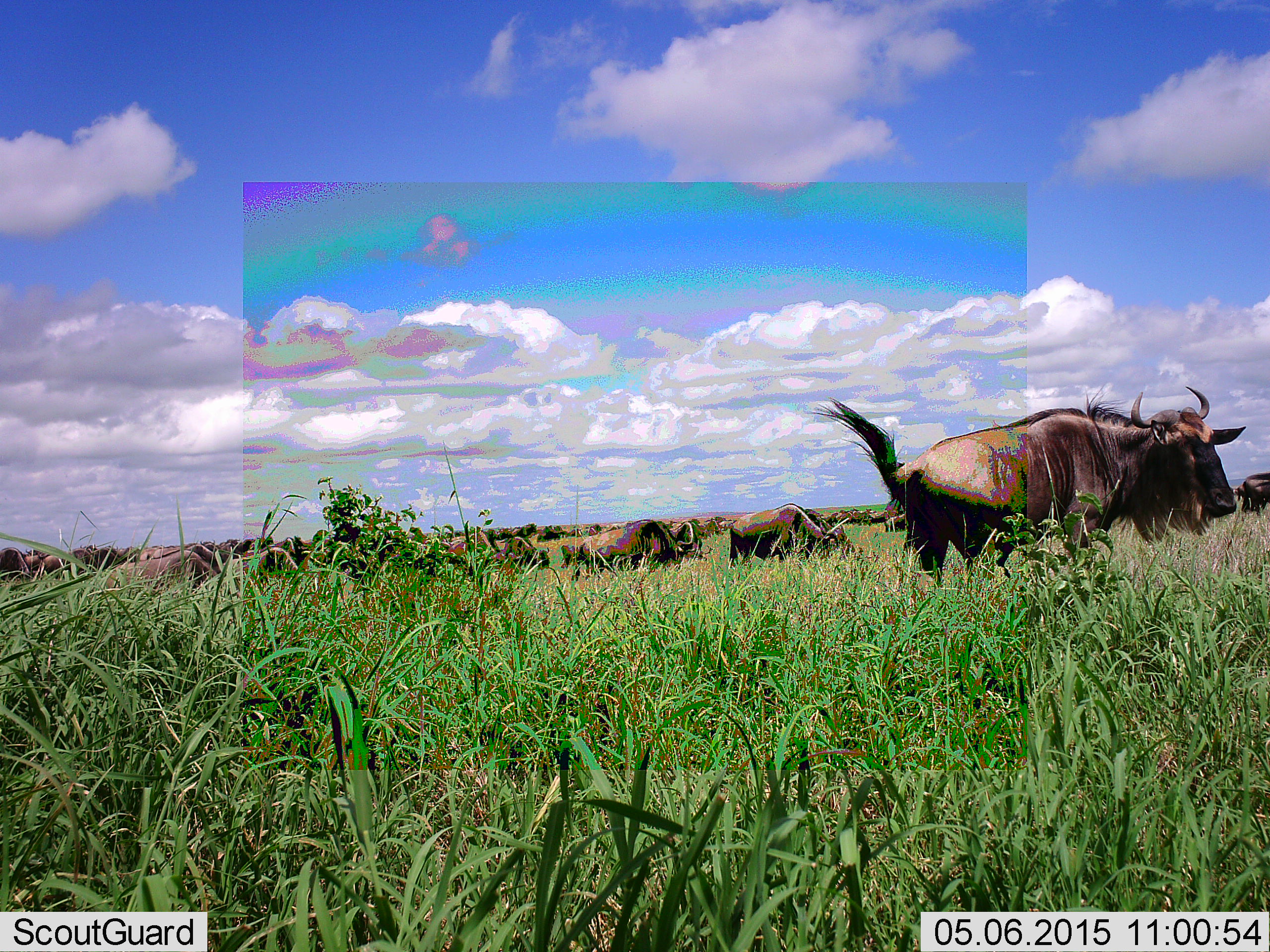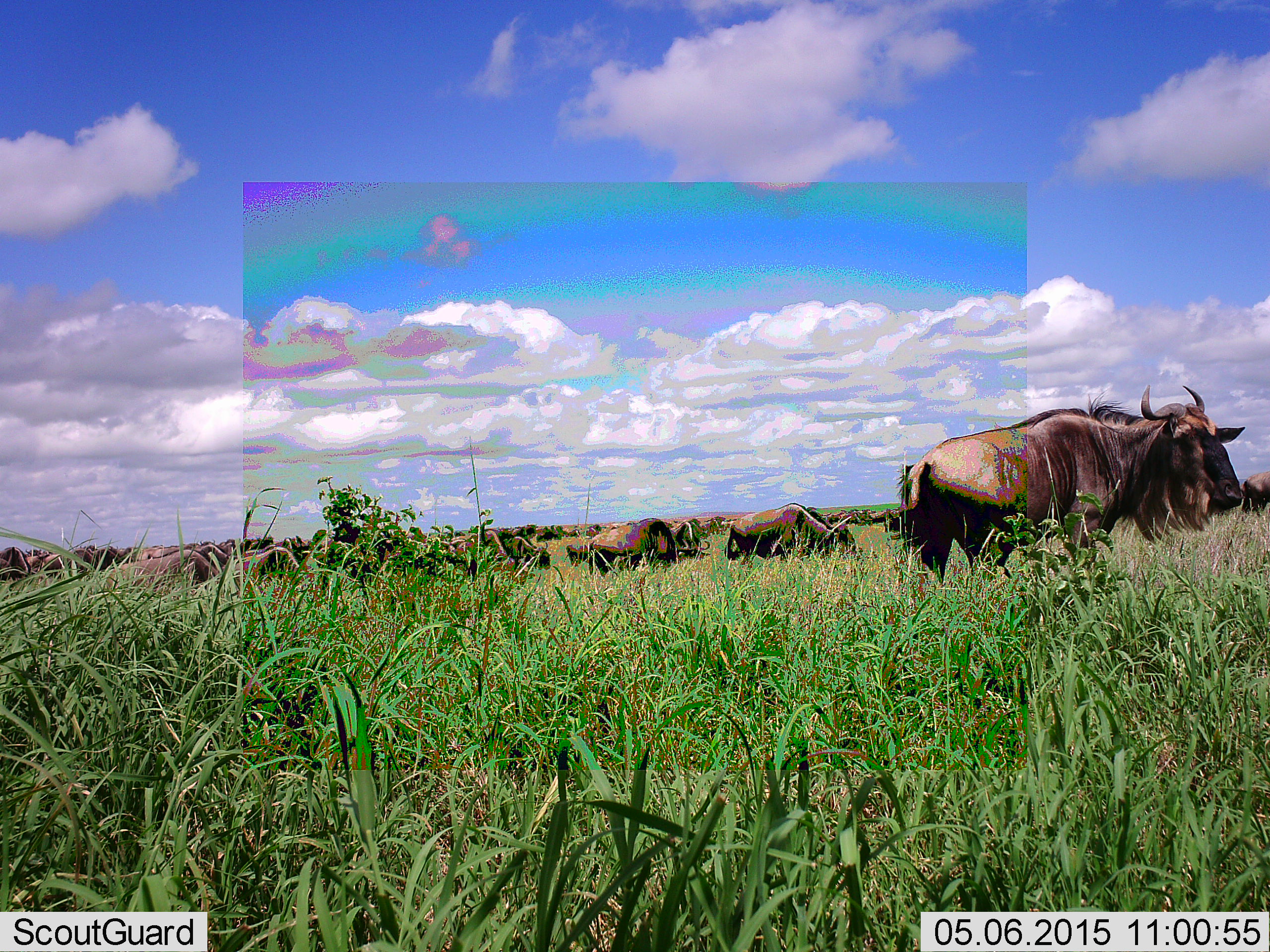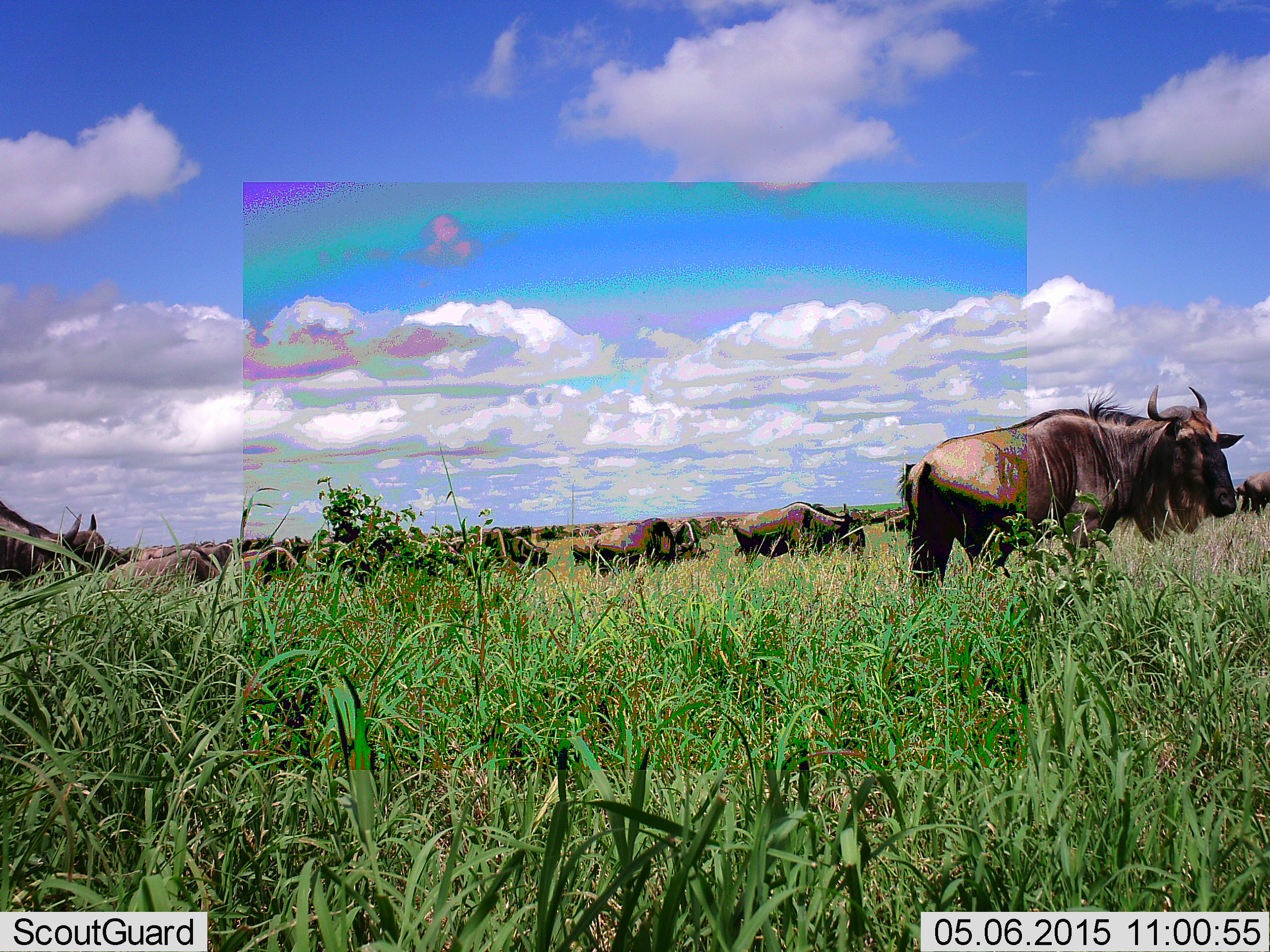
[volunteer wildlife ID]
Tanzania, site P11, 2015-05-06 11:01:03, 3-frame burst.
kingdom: Animalia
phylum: Chordata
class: Mammalia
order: Artiodactyla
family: Bovidae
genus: Connochaetes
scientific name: Connochaetes taurinus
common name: blue wildebeest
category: wildebeest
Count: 11-50.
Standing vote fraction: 30%.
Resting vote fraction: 10%.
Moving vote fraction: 80%.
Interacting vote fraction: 0%.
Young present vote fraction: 0%.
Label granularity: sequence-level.